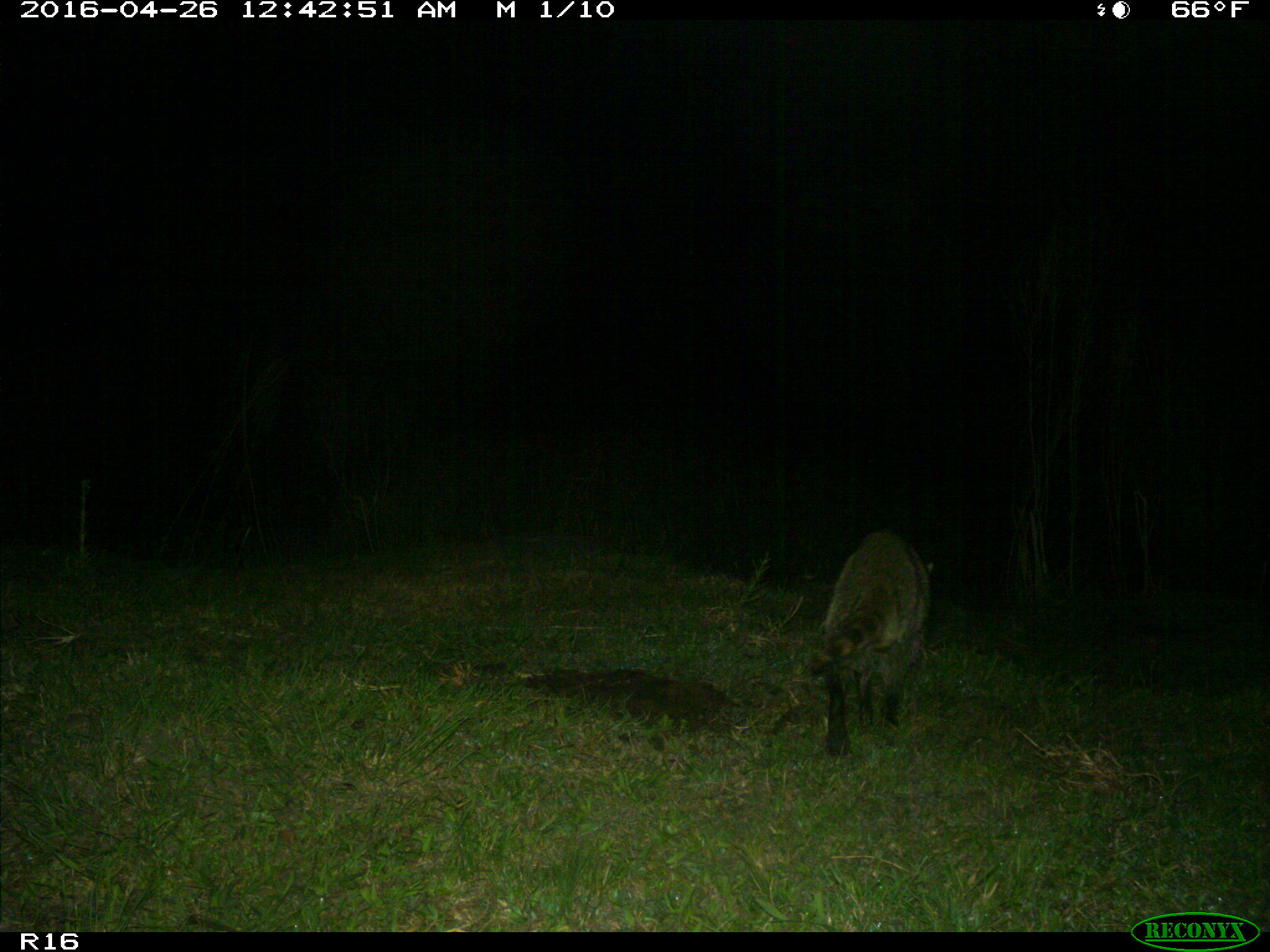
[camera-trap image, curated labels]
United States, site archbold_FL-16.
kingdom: Animalia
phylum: Chordata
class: Mammalia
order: Carnivora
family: Procyonidae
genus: Procyon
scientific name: Procyon lotor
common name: common raccoon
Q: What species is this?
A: Procyon lotor (common raccoon).